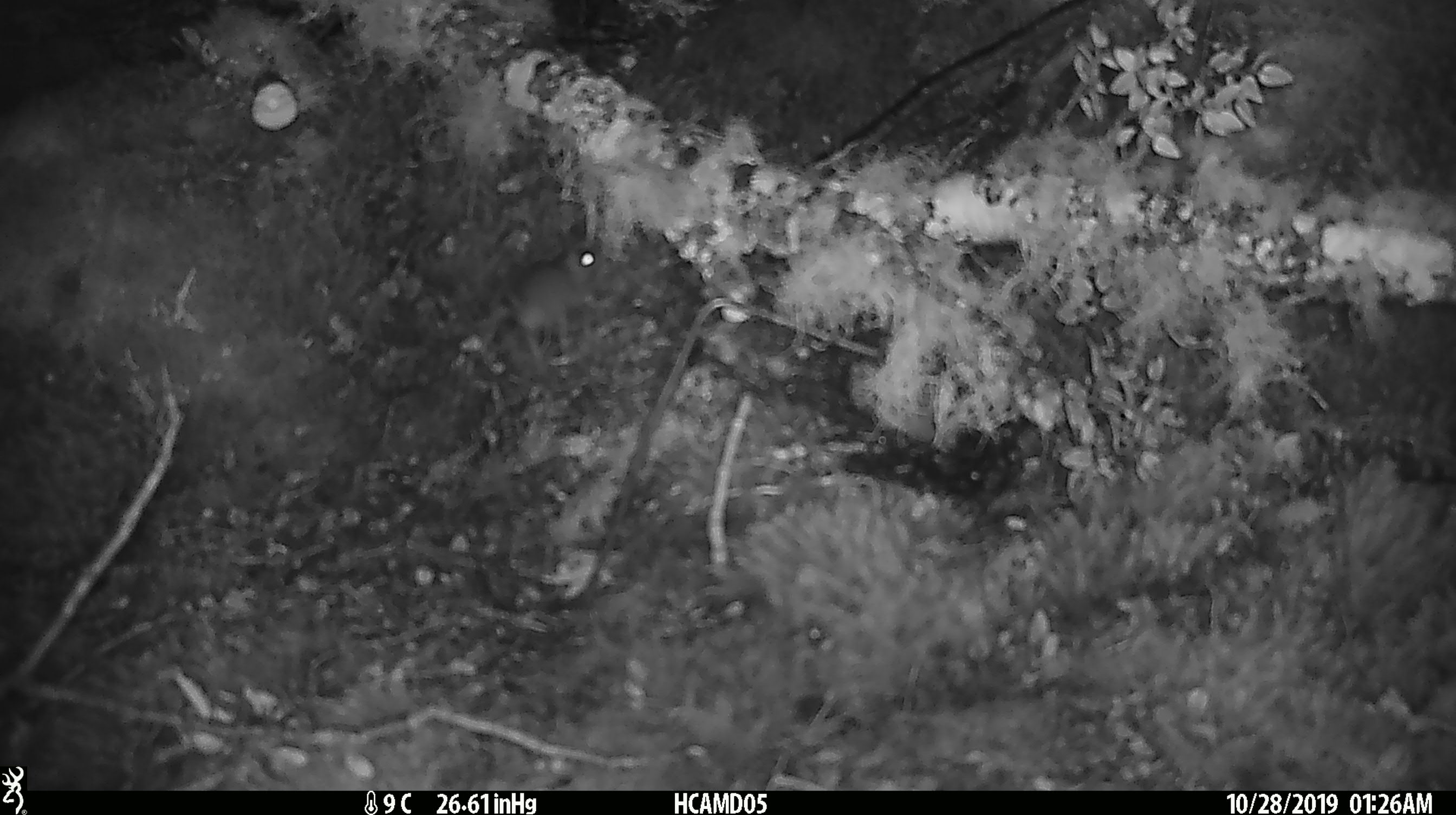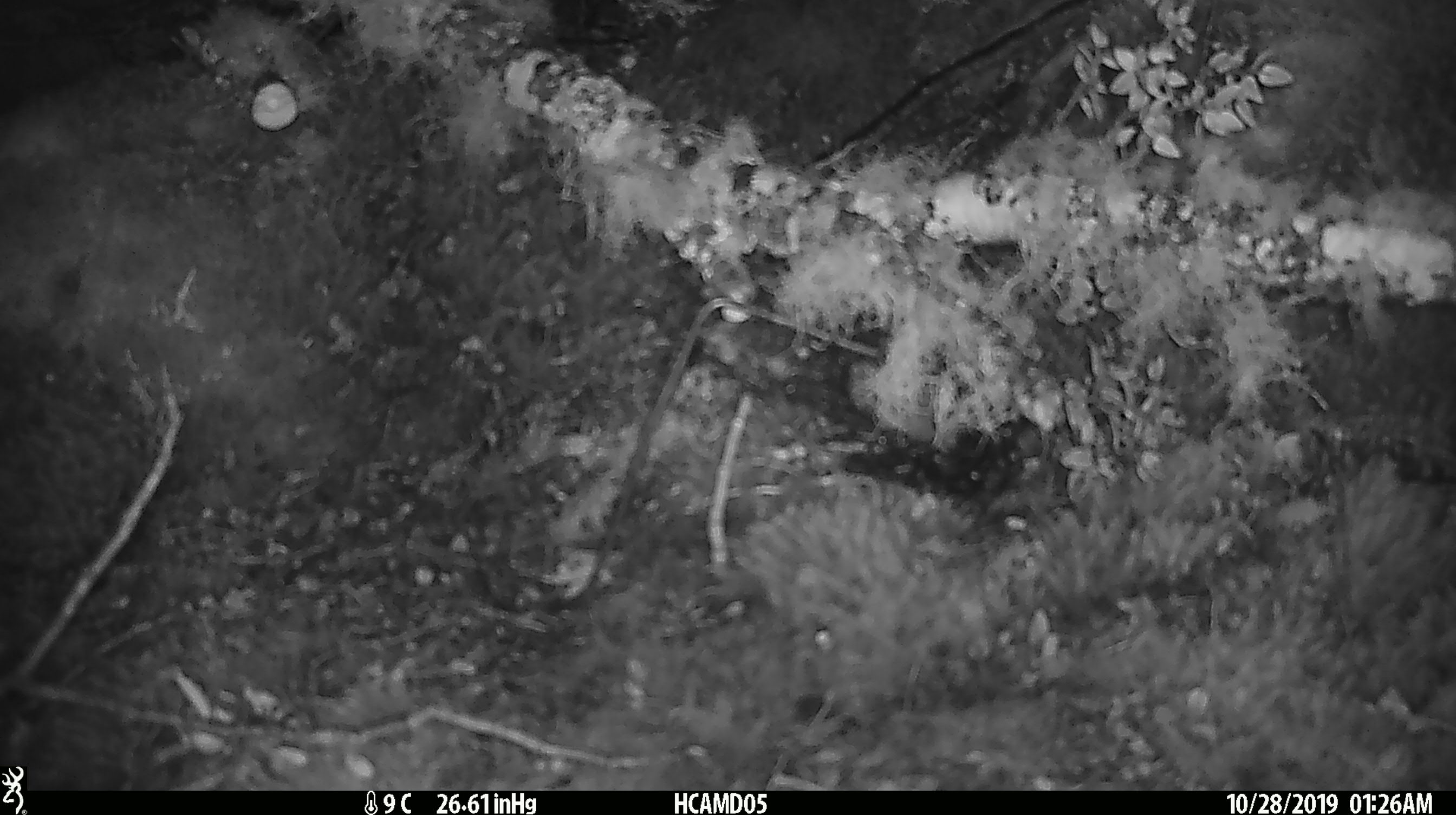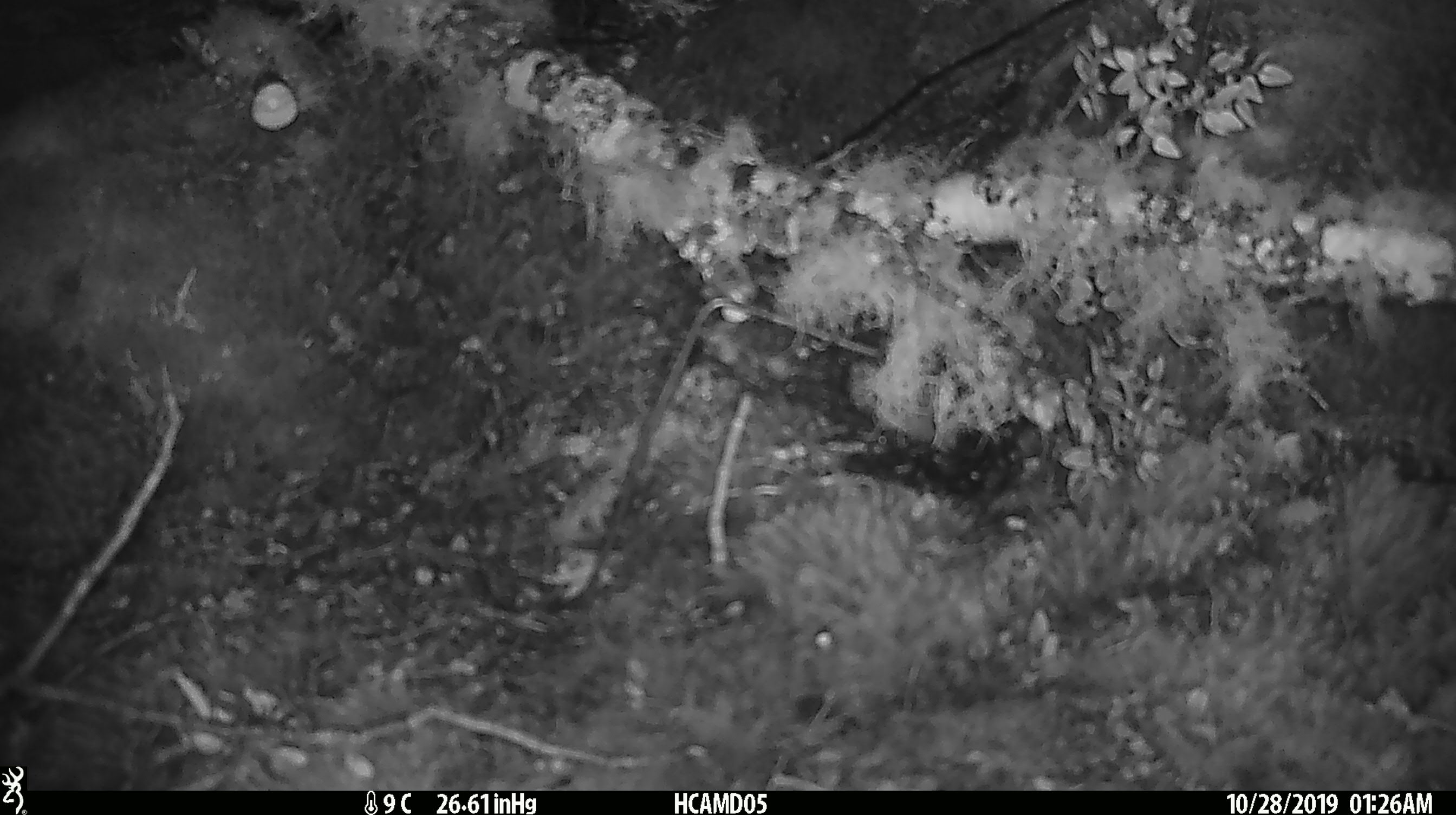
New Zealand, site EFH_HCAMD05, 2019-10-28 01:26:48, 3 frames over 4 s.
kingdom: Animalia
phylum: Chordata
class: Mammalia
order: Rodentia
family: Muridae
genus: Mus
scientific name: Mus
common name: mouse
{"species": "mouse (Mus)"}